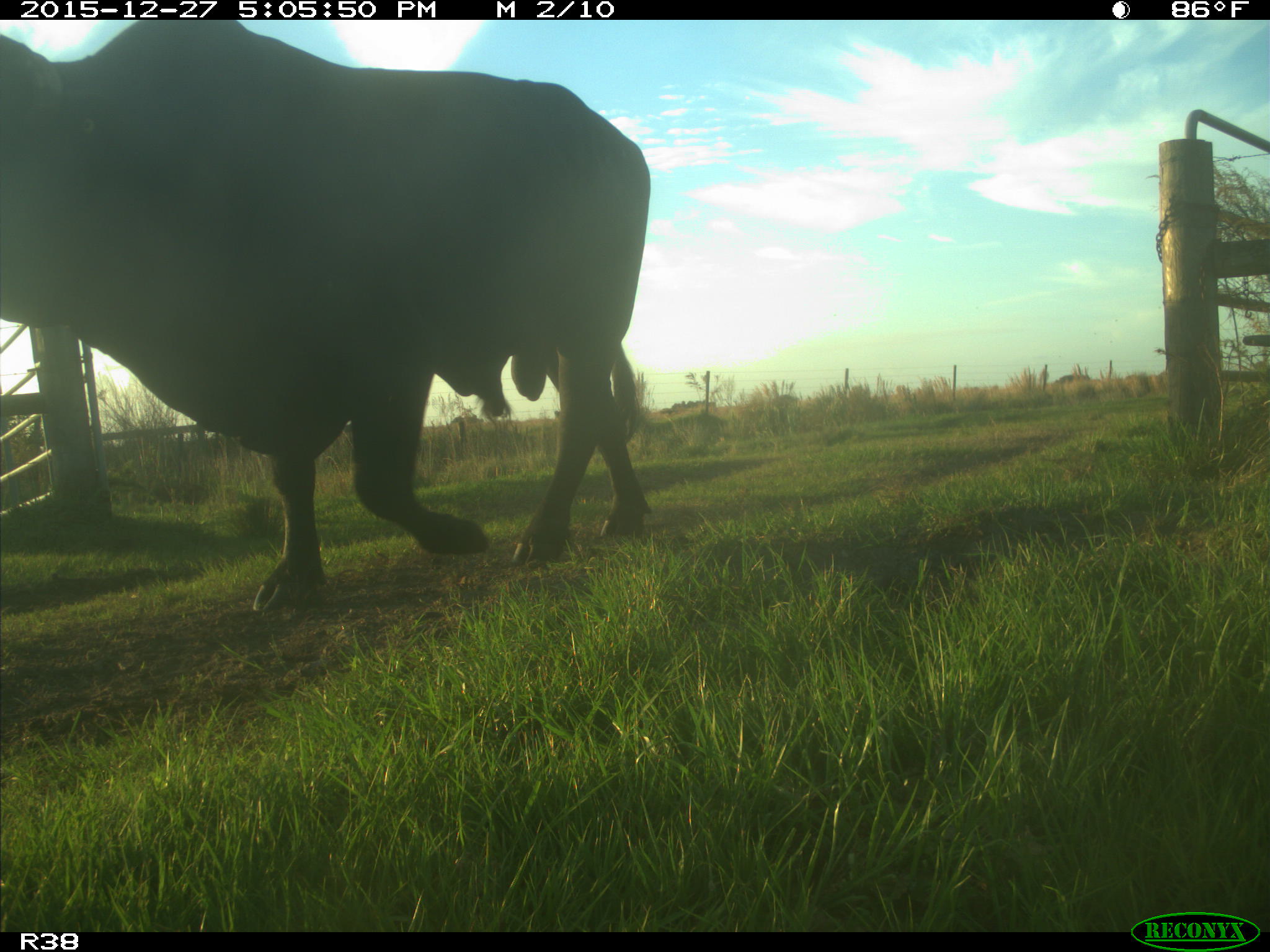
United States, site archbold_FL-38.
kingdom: Animalia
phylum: Chordata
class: Mammalia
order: Artiodactyla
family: Bovidae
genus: Bos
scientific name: Bos taurus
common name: domestic cow